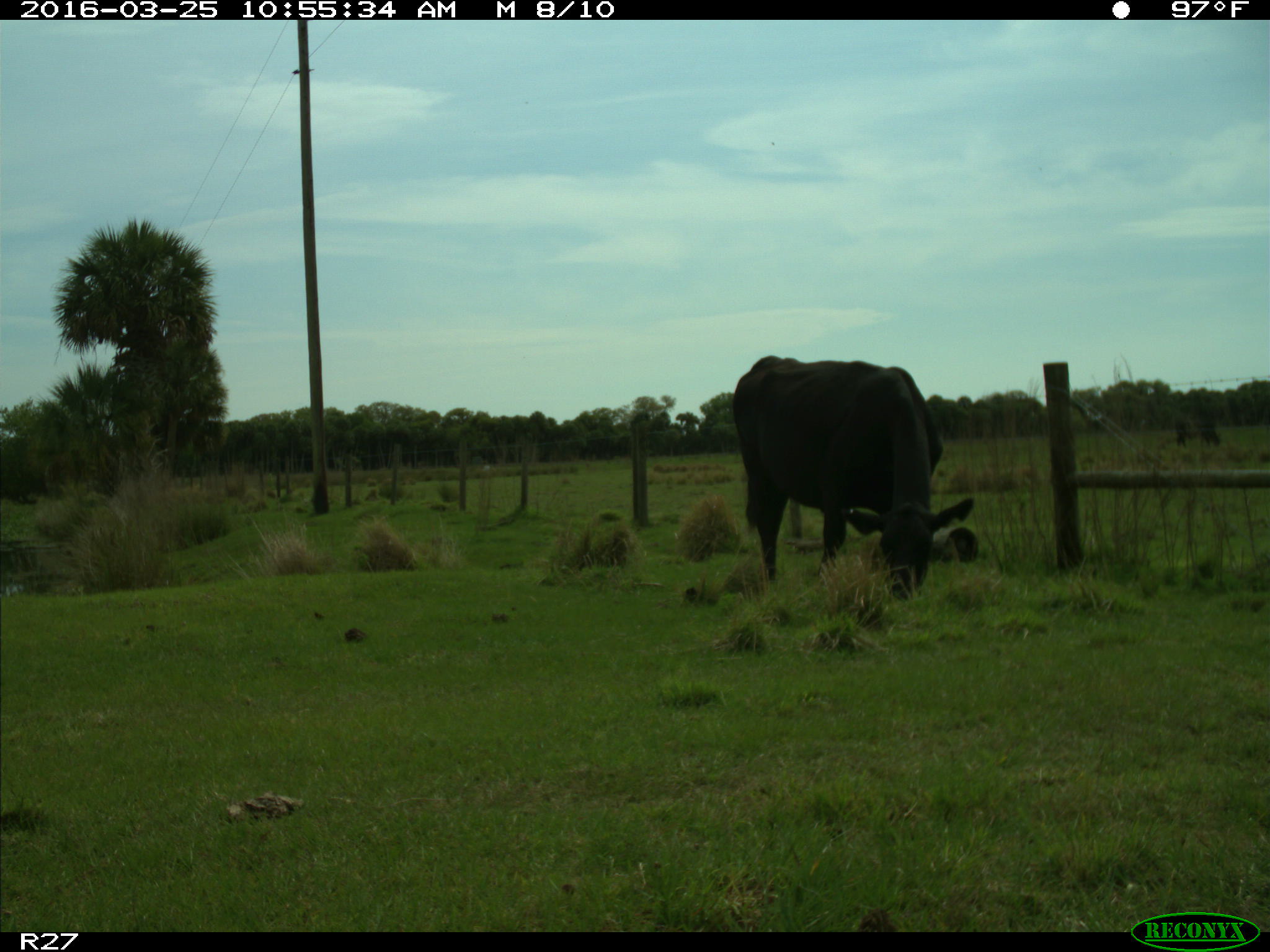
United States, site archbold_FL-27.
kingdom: Animalia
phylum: Chordata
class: Mammalia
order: Artiodactyla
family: Bovidae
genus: Bos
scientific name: Bos taurus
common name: domestic cow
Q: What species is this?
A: Bos taurus (domestic cow).